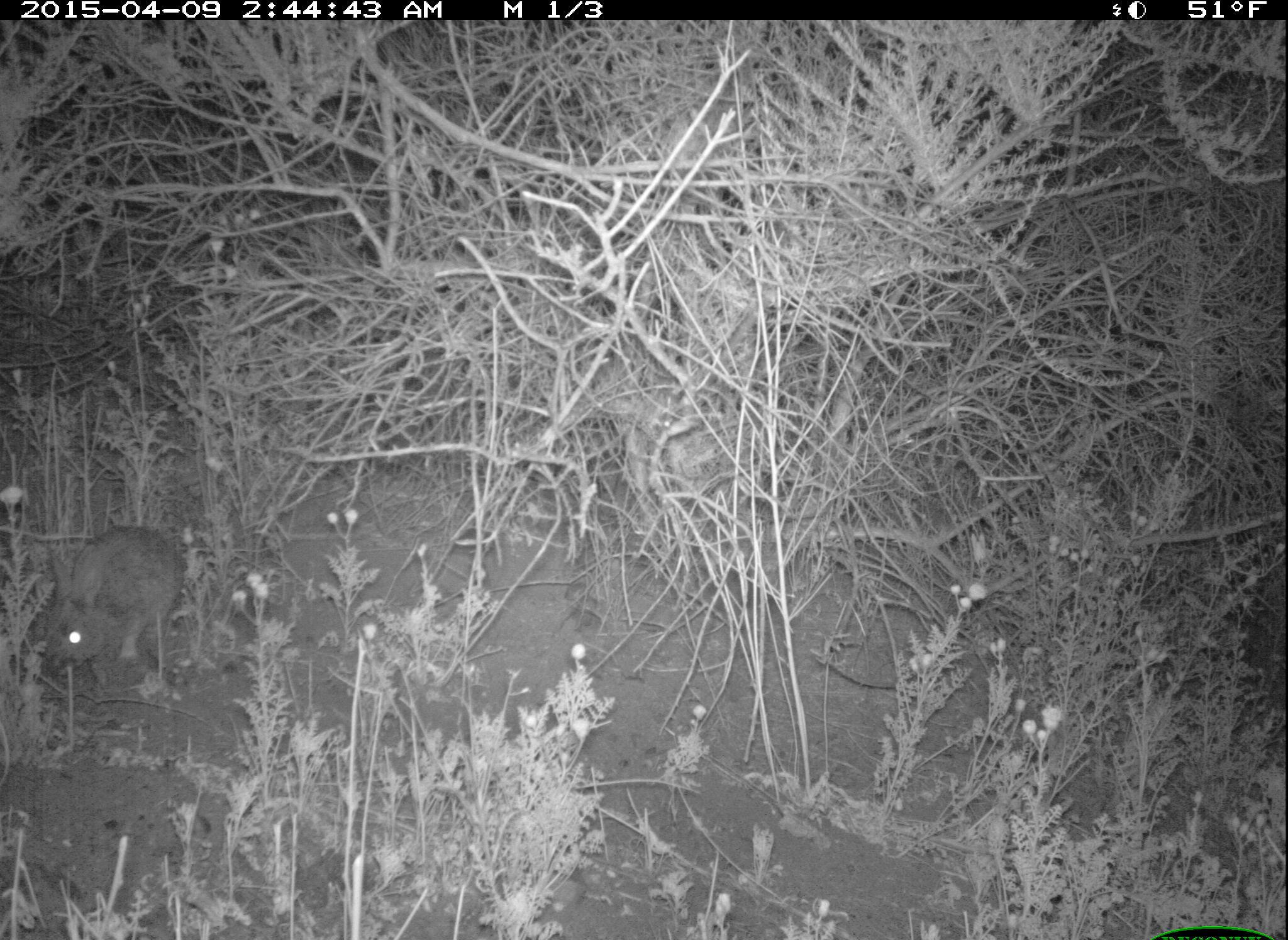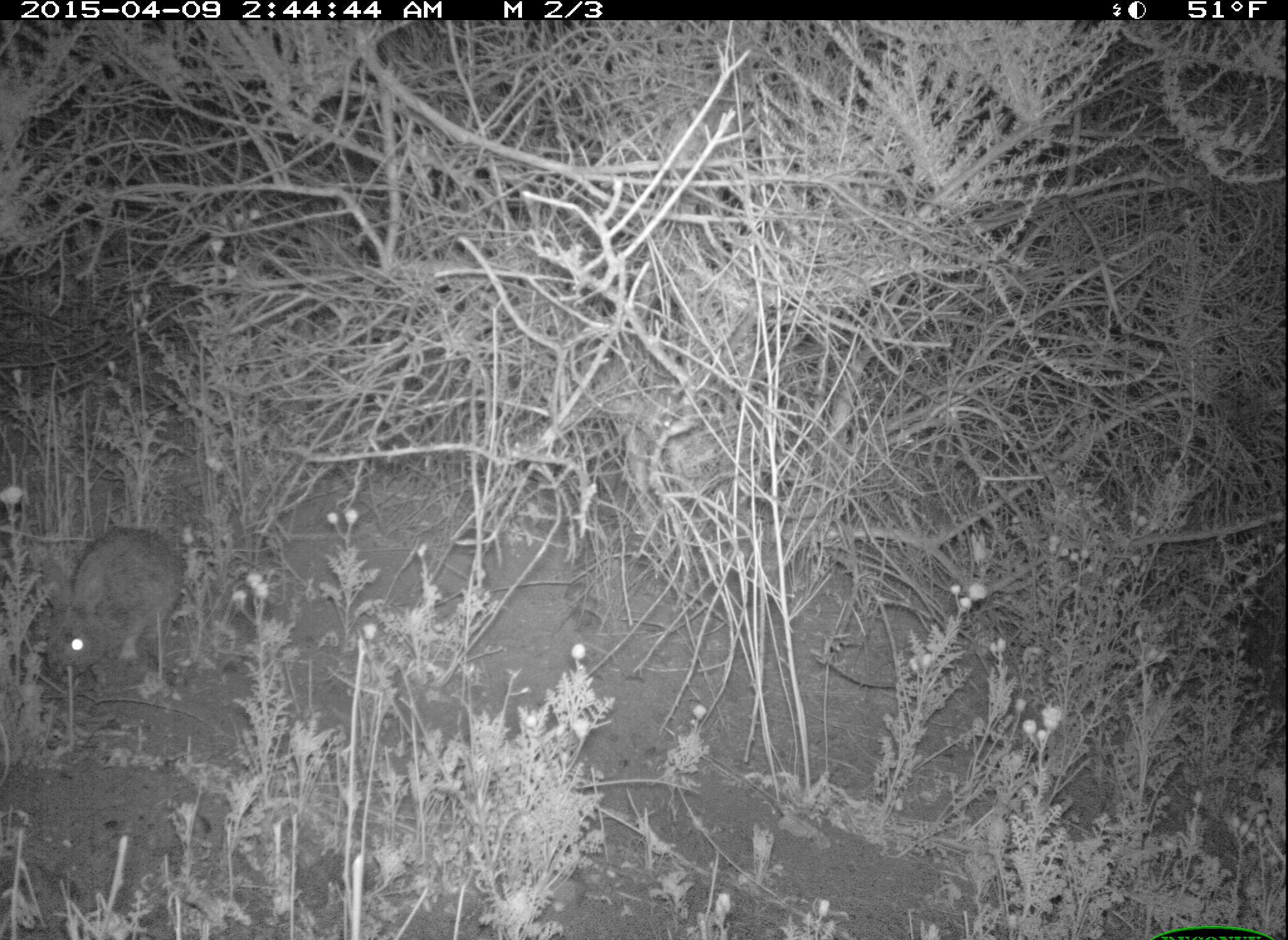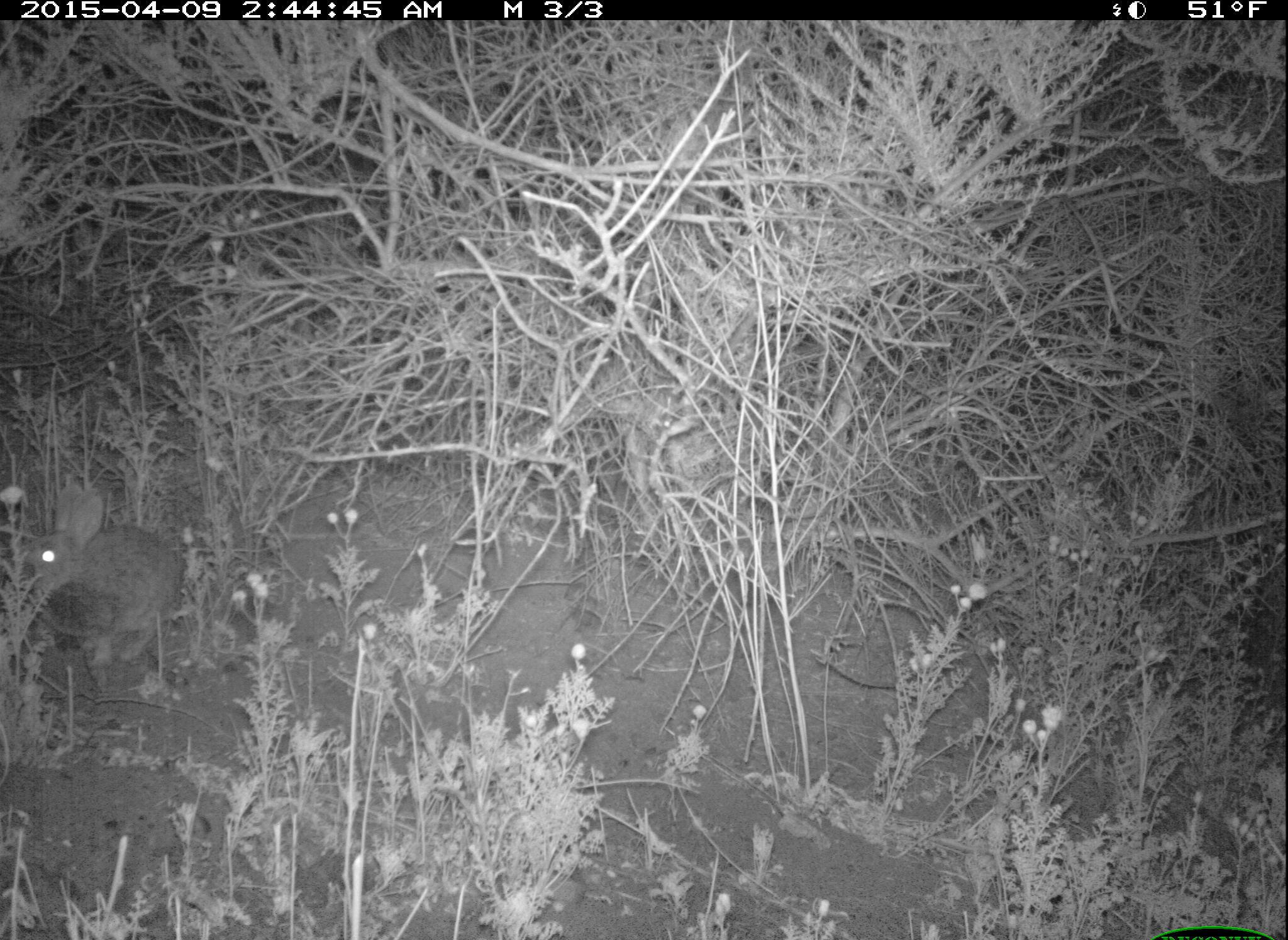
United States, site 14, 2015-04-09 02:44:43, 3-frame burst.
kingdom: Animalia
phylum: Chordata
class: Mammalia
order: Lagomorpha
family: Leporidae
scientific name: Leporidae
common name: rabbits and hares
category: rabbit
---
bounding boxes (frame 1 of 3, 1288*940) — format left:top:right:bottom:
rabbit: 44:526:190:665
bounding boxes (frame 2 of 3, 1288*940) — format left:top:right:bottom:
rabbit: 40:525:187:680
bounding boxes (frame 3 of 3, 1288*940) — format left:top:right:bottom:
rabbit: 16:483:190:674